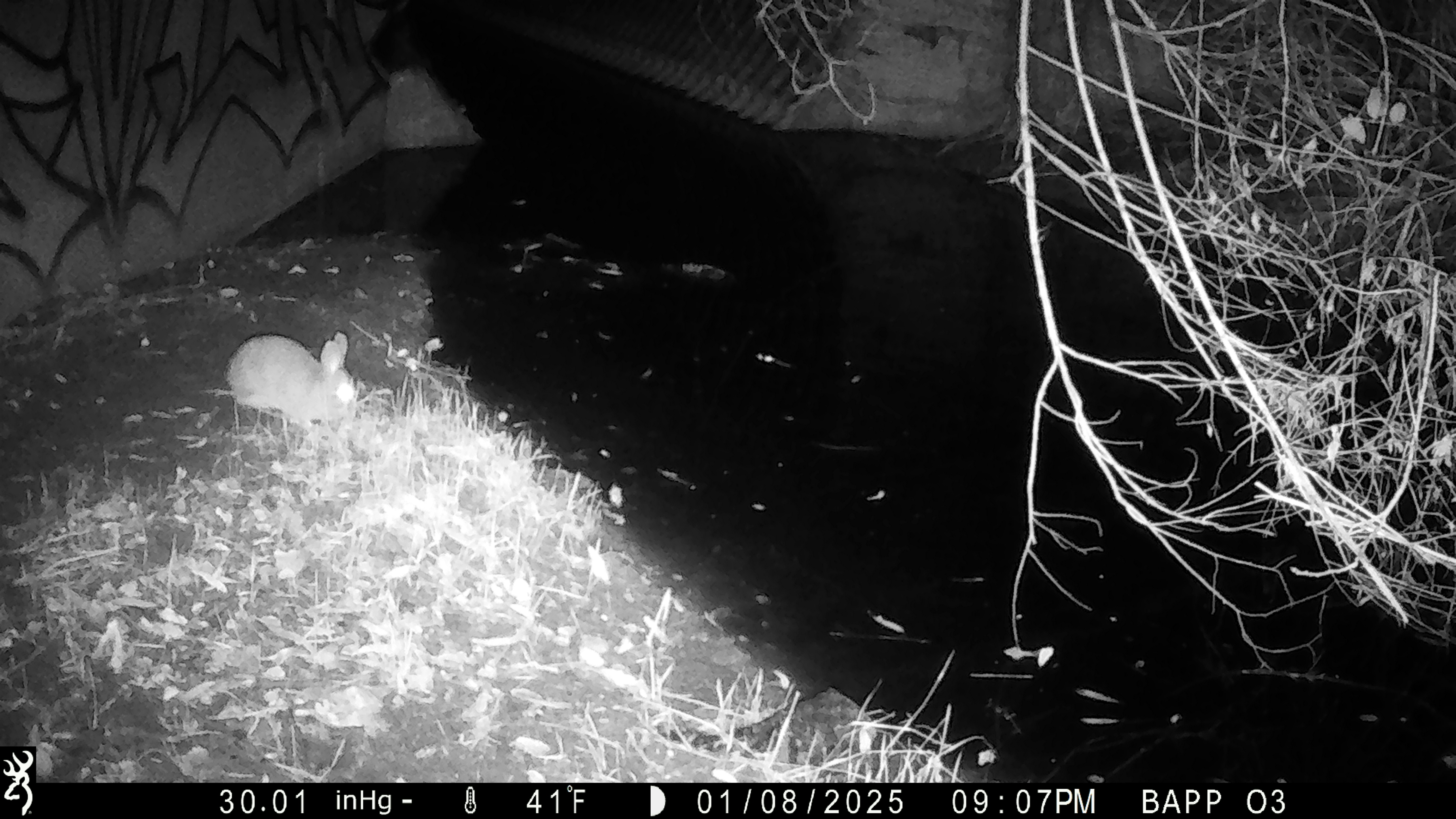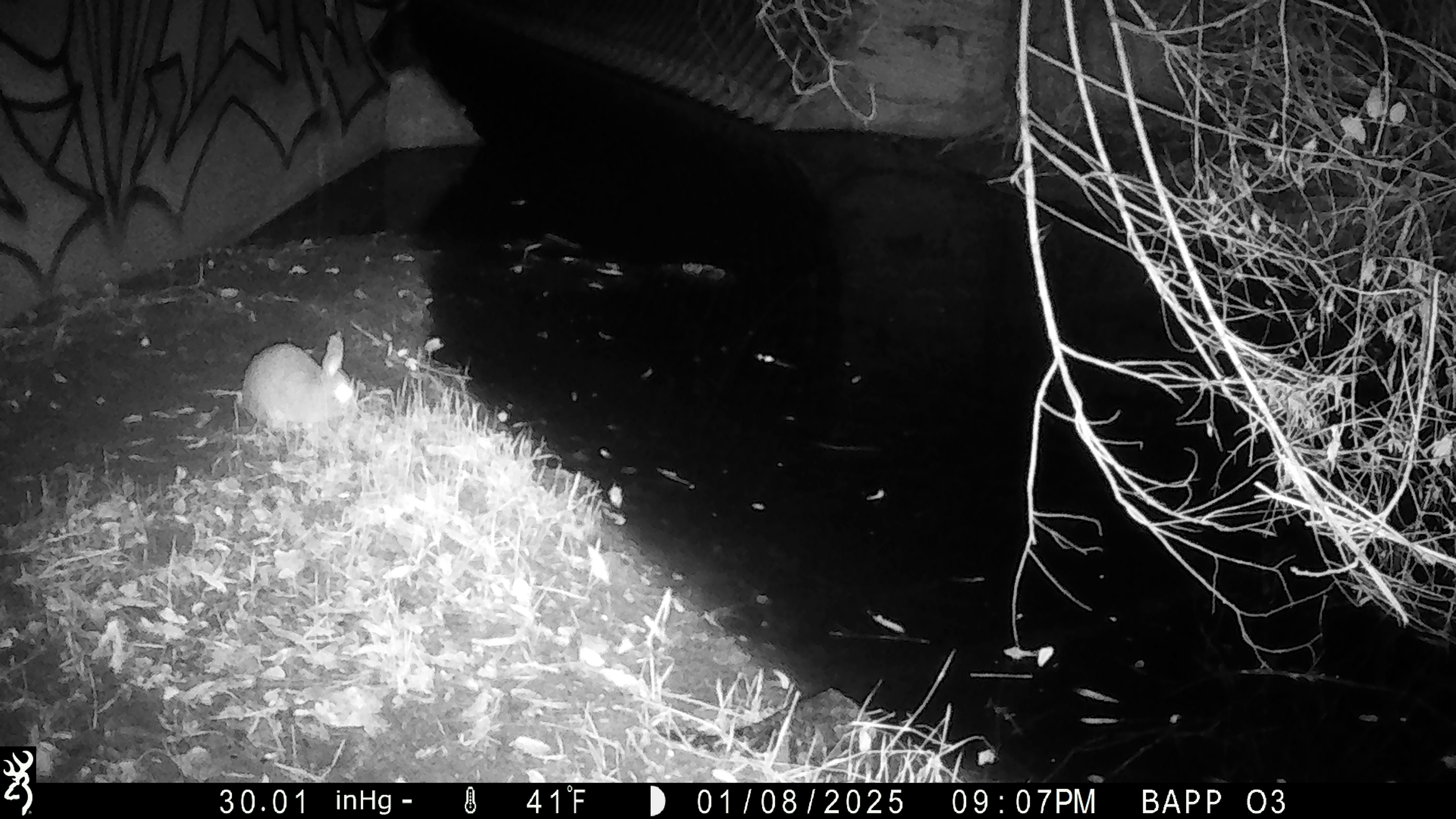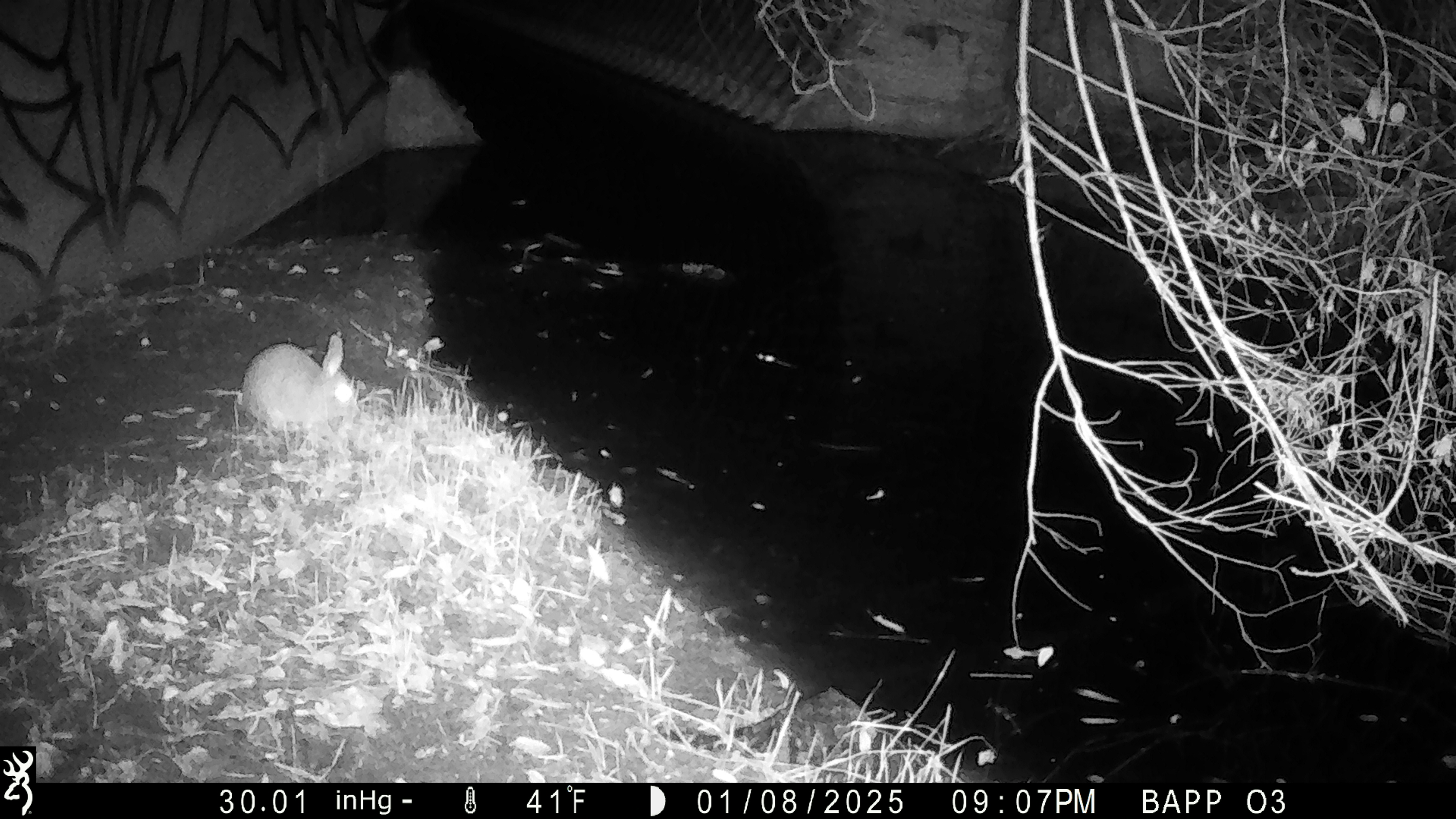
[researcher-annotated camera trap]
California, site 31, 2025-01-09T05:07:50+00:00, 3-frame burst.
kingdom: Animalia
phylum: Chordata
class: Mammalia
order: Lagomorpha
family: Leporidae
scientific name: Leporidae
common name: rabbit